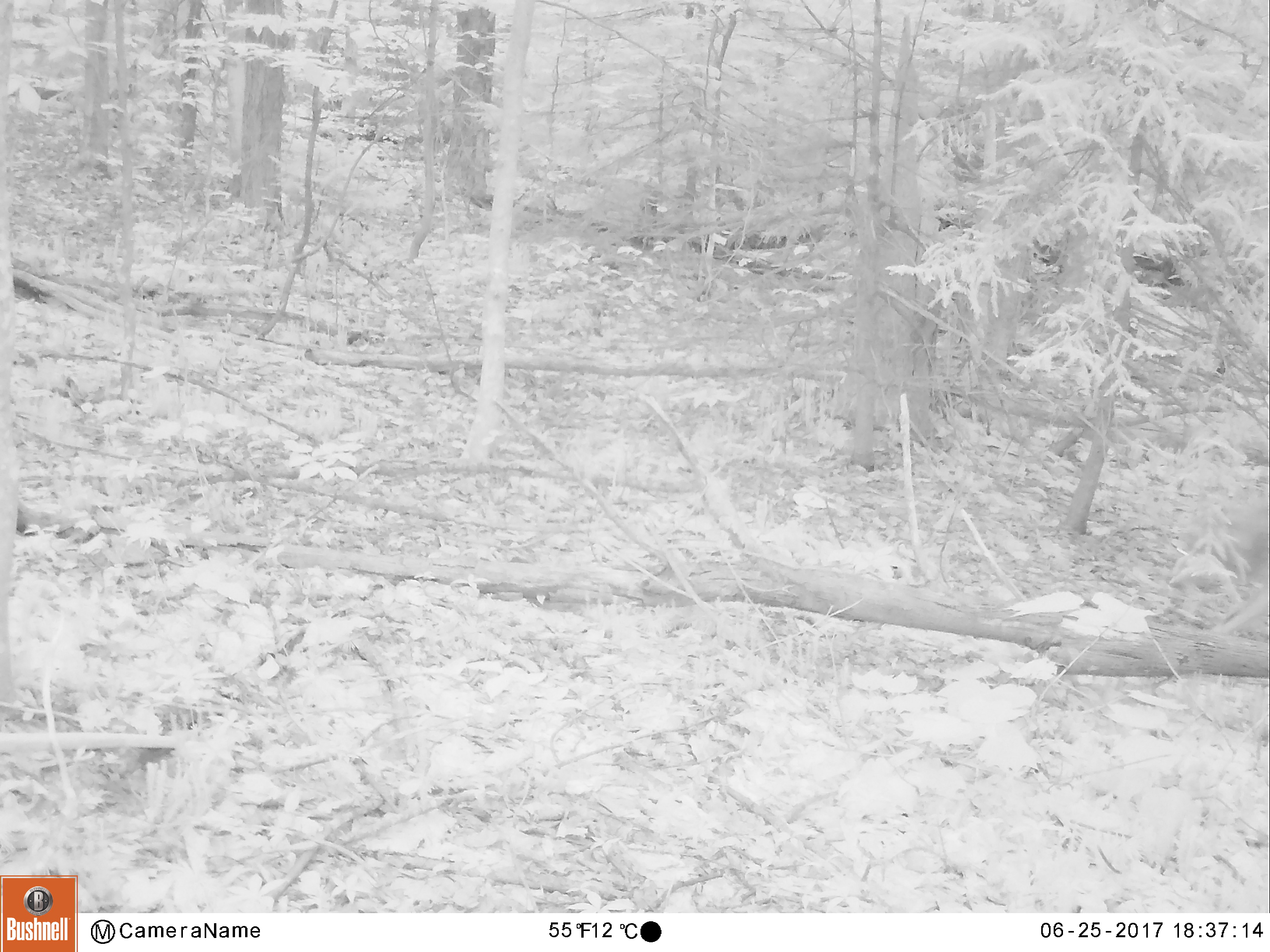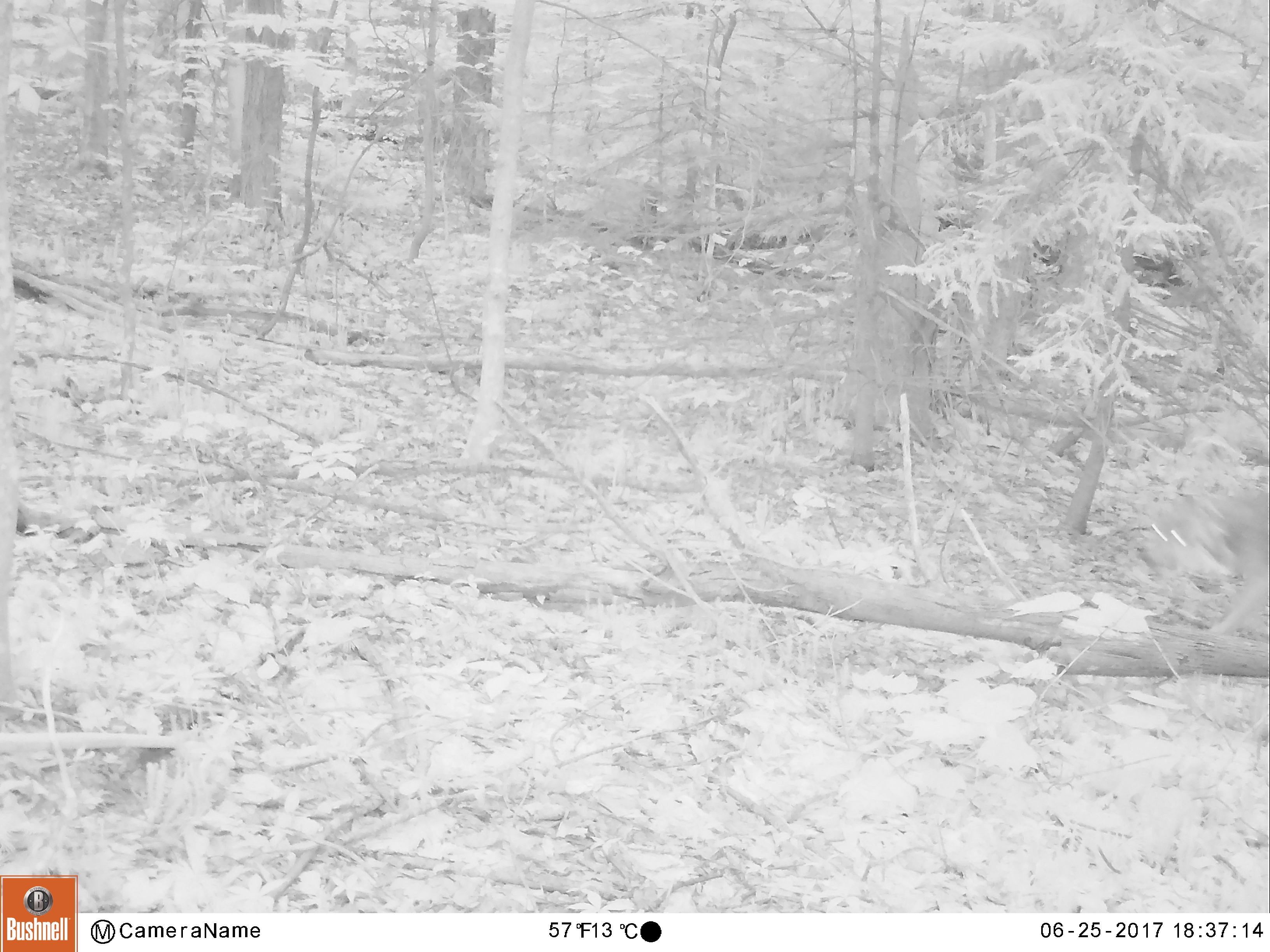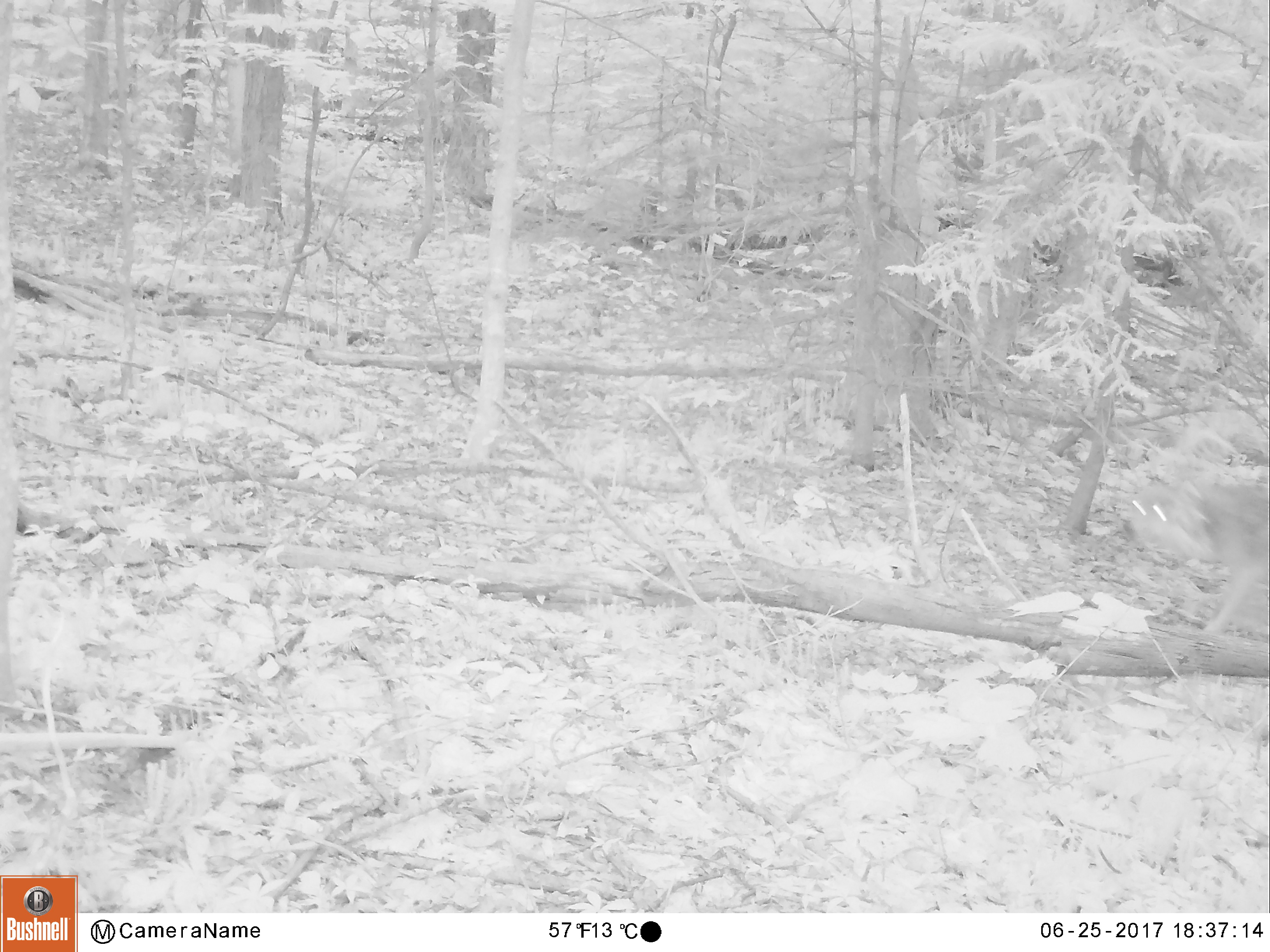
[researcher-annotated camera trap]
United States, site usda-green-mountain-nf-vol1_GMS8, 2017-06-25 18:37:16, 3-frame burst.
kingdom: Animalia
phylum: Chordata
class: Mammalia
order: Carnivora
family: Canidae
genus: Canis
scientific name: Canis latrans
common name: coyote